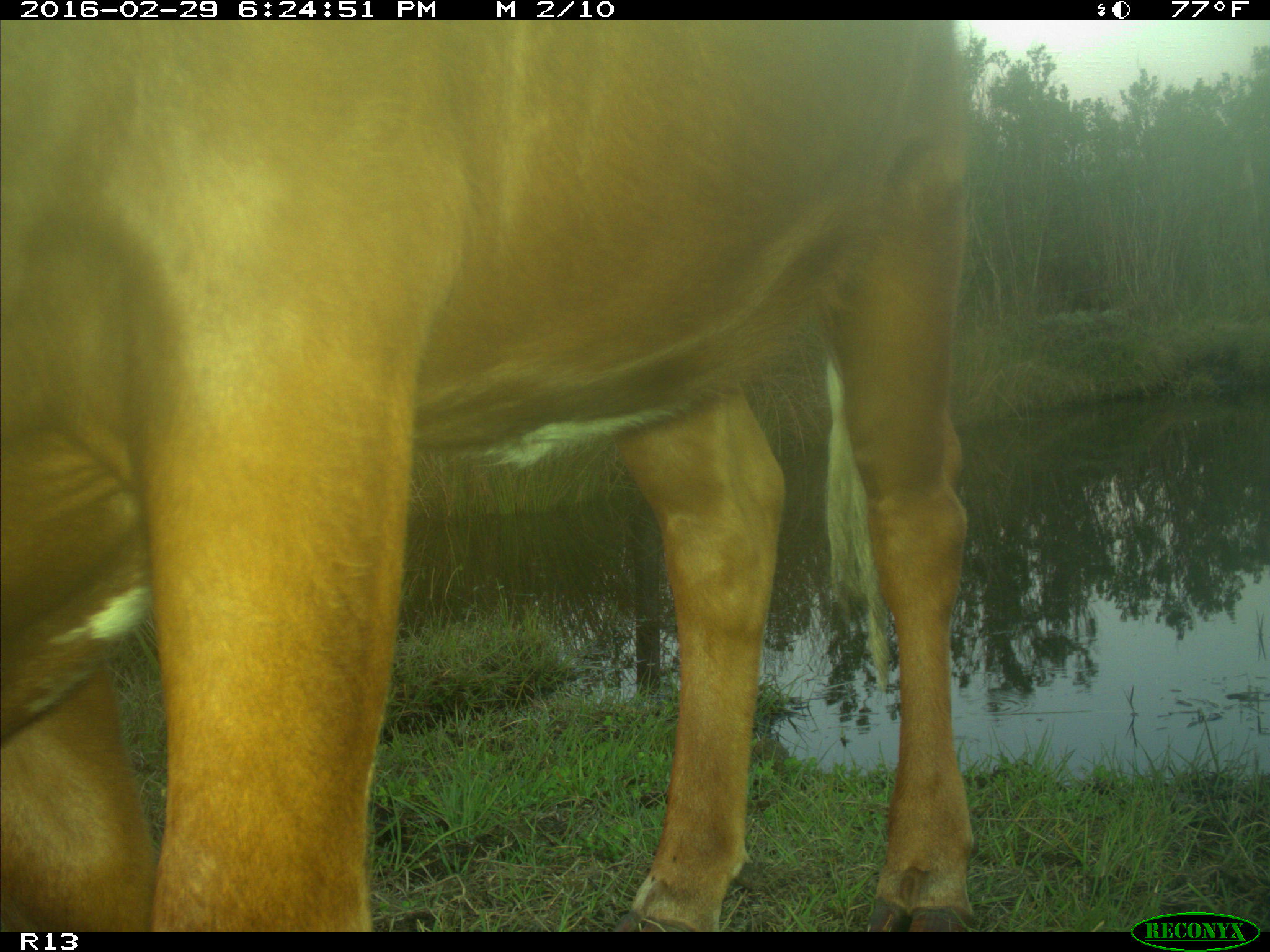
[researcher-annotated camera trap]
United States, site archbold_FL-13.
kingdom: Animalia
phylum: Chordata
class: Mammalia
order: Artiodactyla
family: Bovidae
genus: Bos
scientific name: Bos taurus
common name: domestic cow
Bos taurus (domestic cow).